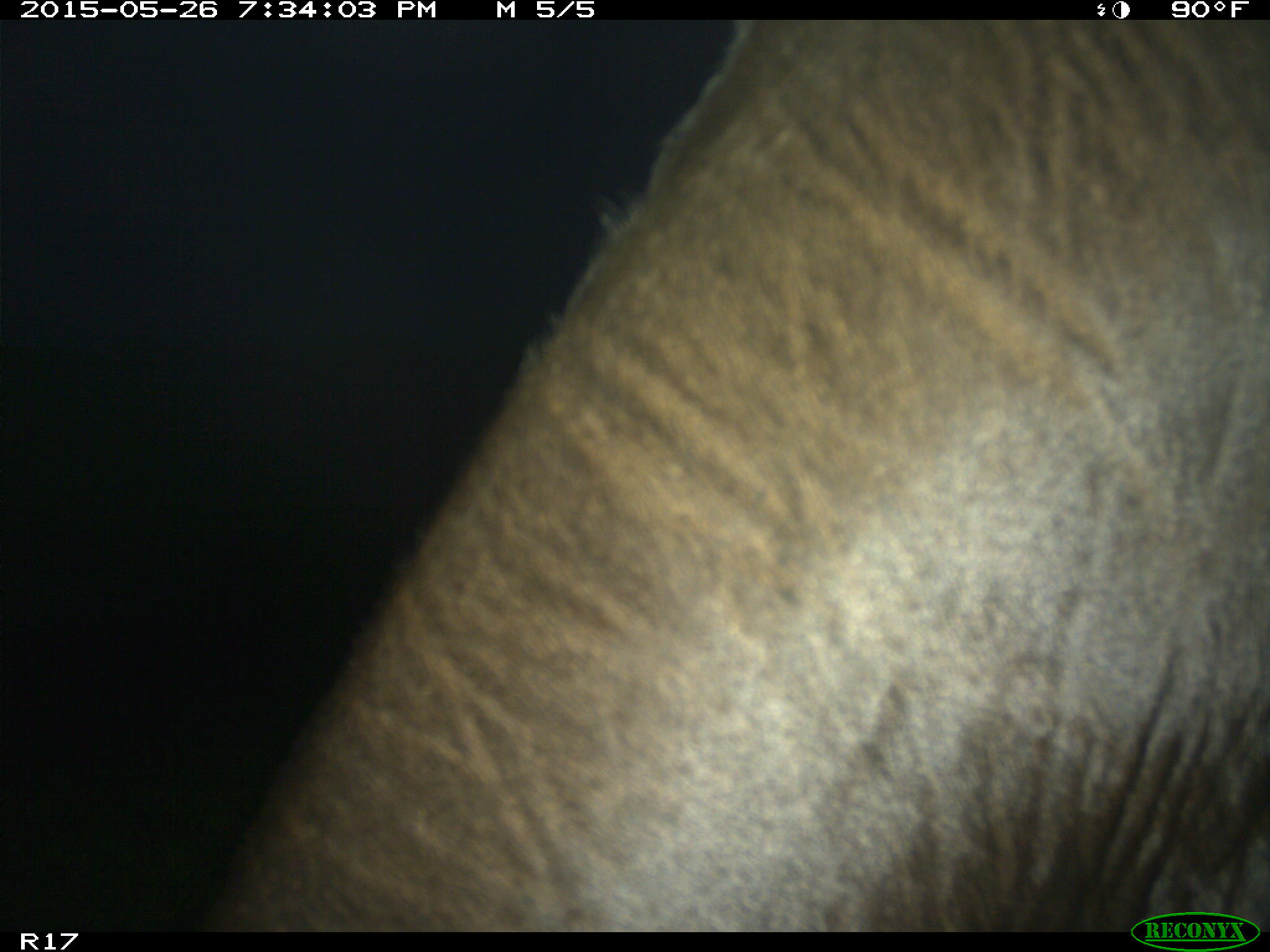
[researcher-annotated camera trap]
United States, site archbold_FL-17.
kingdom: Animalia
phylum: Chordata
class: Mammalia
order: Artiodactyla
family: Bovidae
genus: Bos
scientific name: Bos taurus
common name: domestic cow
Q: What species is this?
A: Bos taurus (domestic cow).